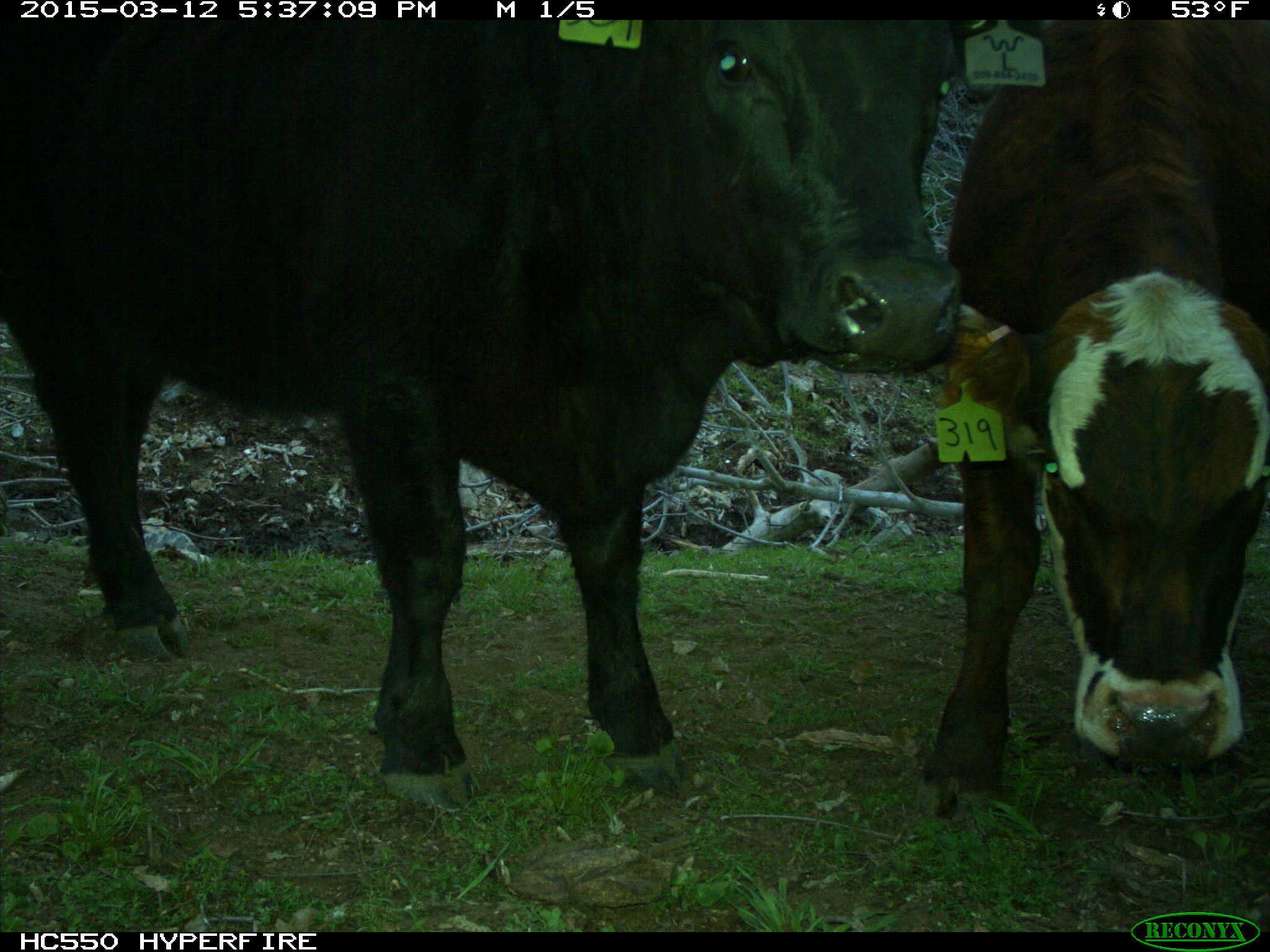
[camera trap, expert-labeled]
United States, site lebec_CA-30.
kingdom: Animalia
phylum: Chordata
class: Mammalia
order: Artiodactyla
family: Bovidae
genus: Bos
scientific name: Bos taurus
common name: domestic cow